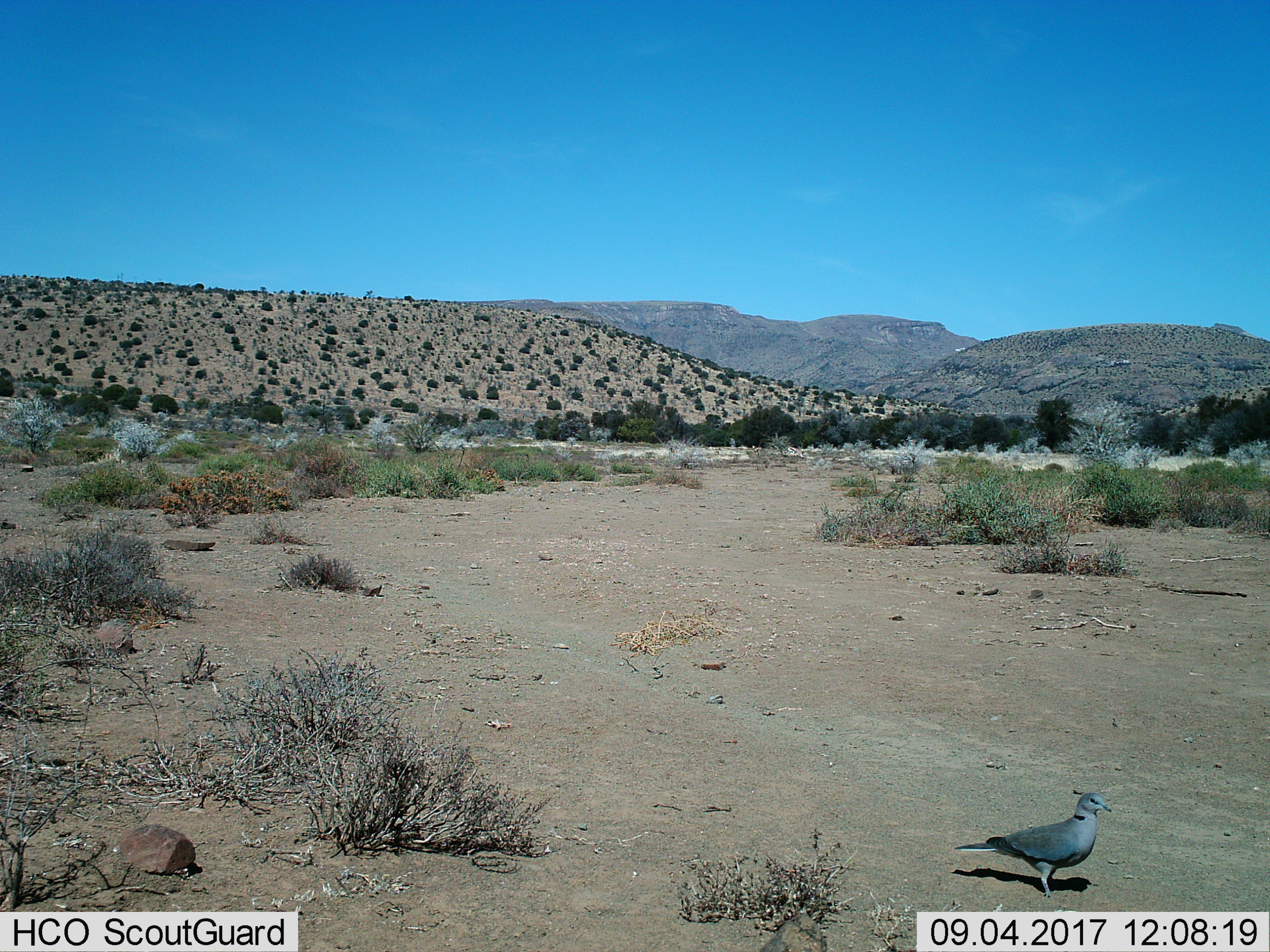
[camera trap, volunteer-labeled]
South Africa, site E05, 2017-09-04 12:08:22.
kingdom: Animalia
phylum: Chordata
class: Aves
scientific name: Aves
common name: bird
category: birdother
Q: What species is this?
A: Birdother (bird) (Aves).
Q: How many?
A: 1.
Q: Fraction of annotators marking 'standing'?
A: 89%.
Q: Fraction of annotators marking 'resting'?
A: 11%.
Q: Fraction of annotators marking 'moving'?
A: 0%.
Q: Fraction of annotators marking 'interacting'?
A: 0%.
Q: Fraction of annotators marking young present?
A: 0%.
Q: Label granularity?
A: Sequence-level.